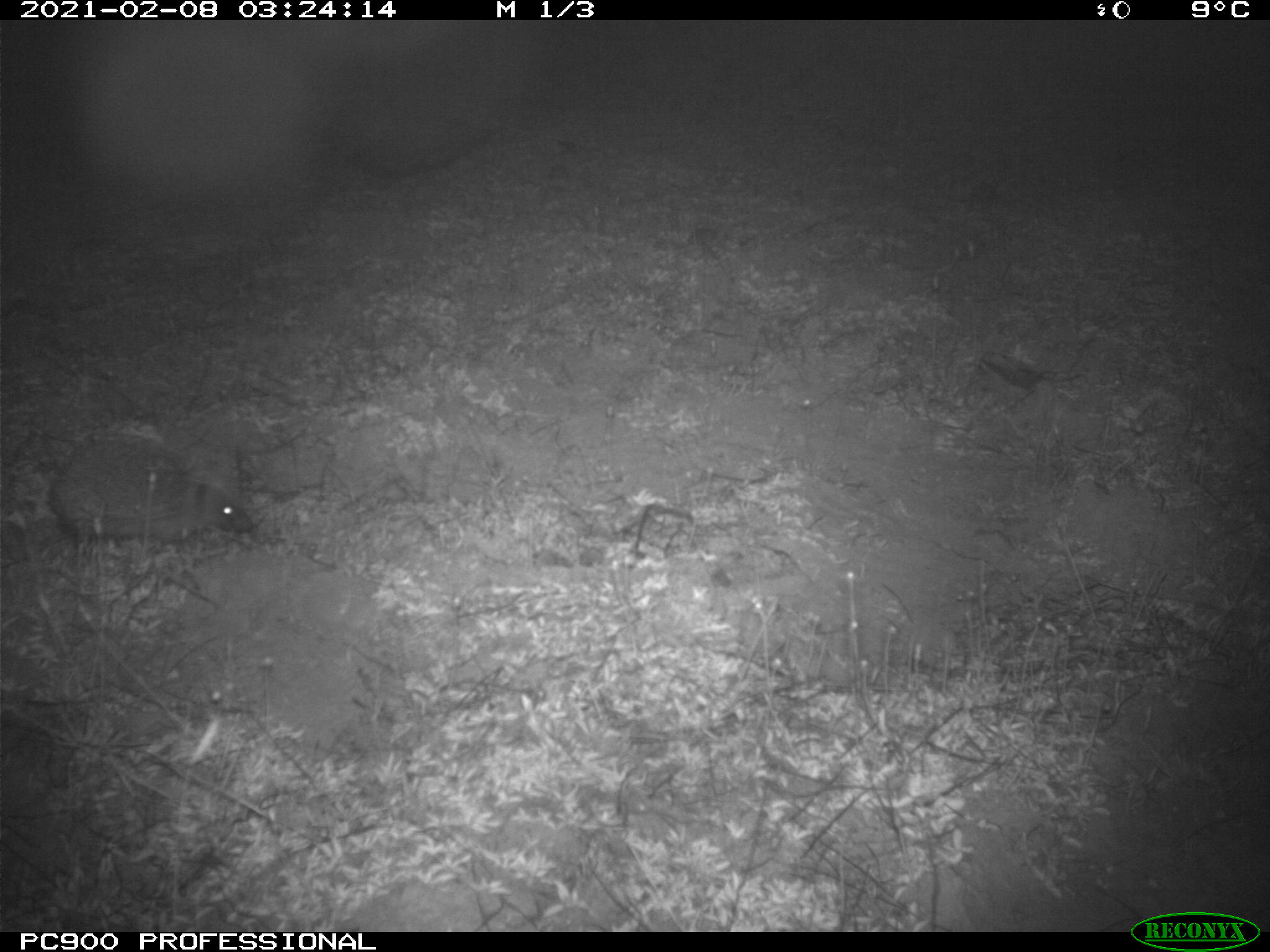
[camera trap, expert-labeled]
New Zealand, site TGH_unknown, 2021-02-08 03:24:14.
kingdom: Animalia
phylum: Chordata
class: Mammalia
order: Eulipotyphla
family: Erinaceidae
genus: Erinaceus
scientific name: Erinaceus europaeus europaeus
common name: european hedgehog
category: hedgehog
Hedgehog (european hedgehog) (Erinaceus europaeus europaeus).